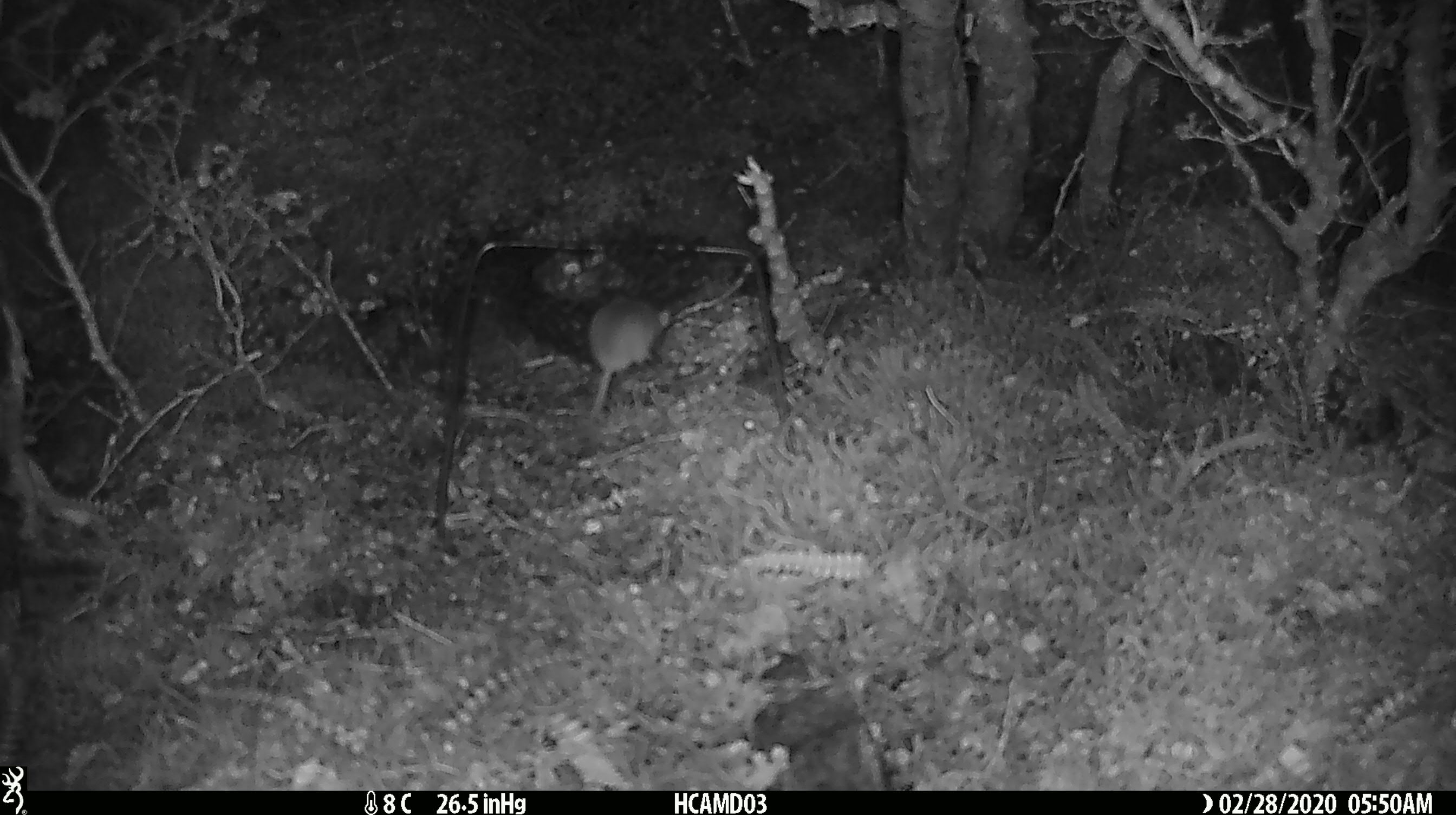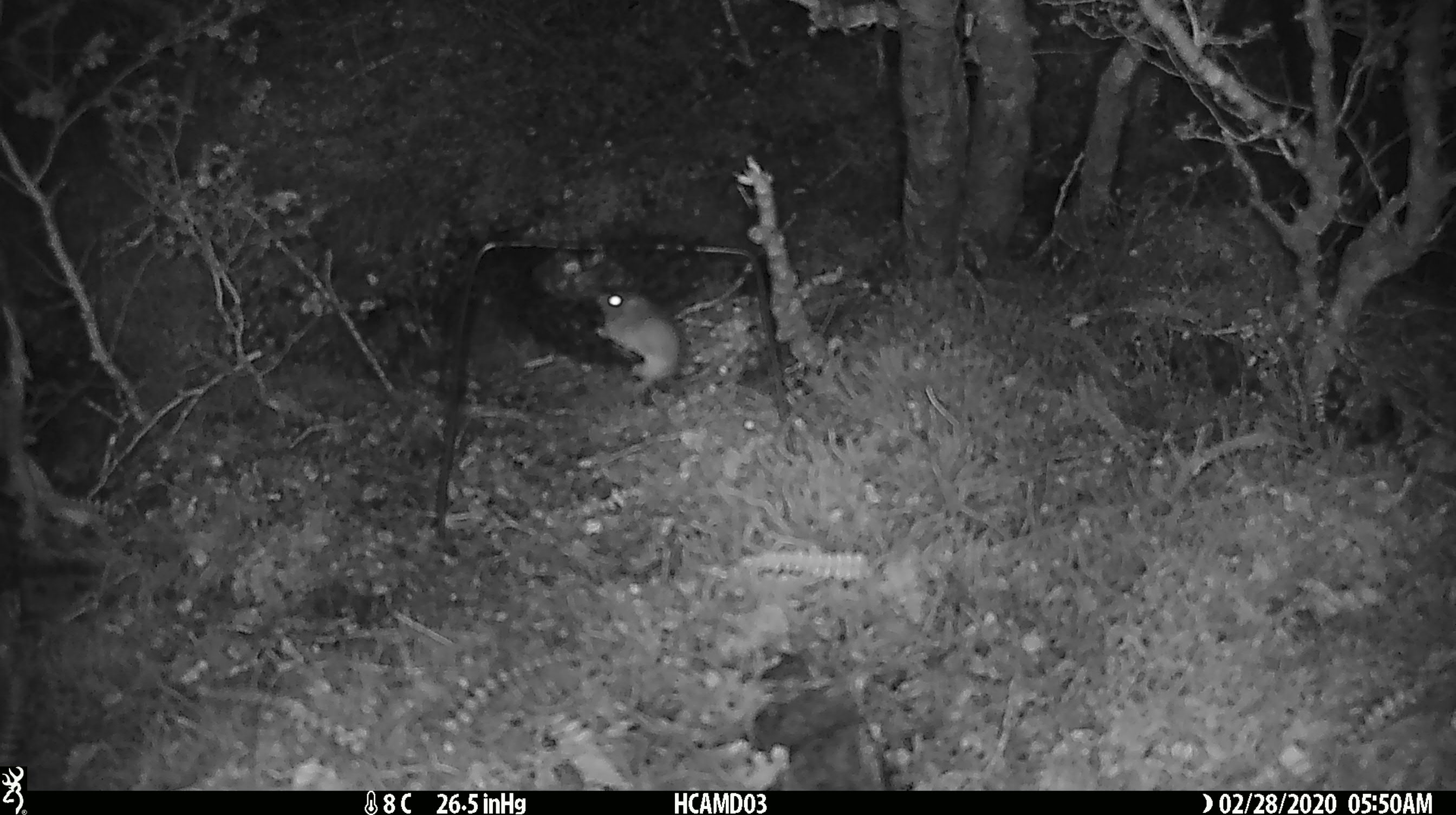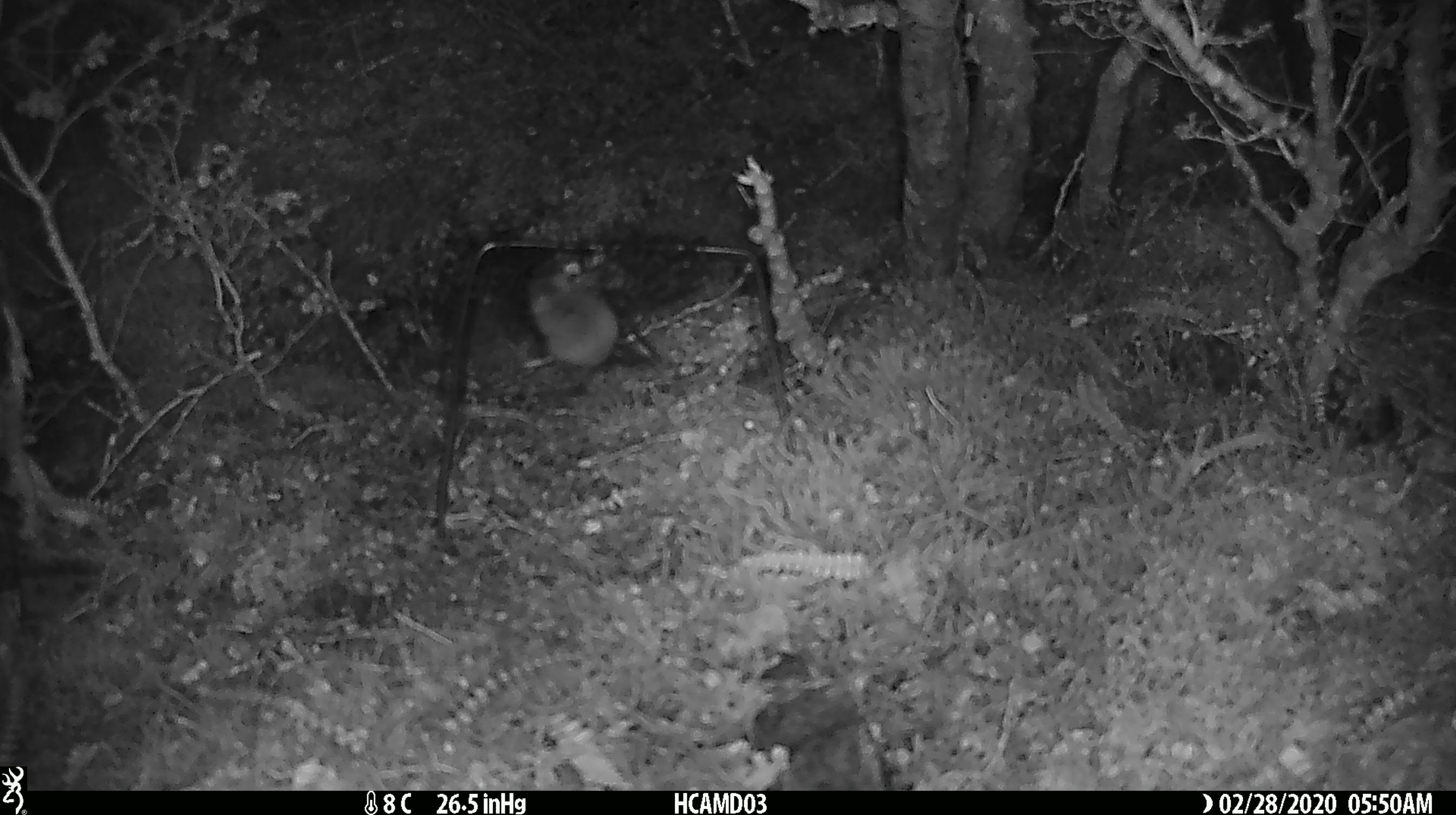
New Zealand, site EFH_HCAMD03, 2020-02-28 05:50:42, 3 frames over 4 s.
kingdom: Animalia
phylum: Chordata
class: Mammalia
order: Rodentia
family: Muridae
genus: Mus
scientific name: Mus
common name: mouse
Mouse (Mus).